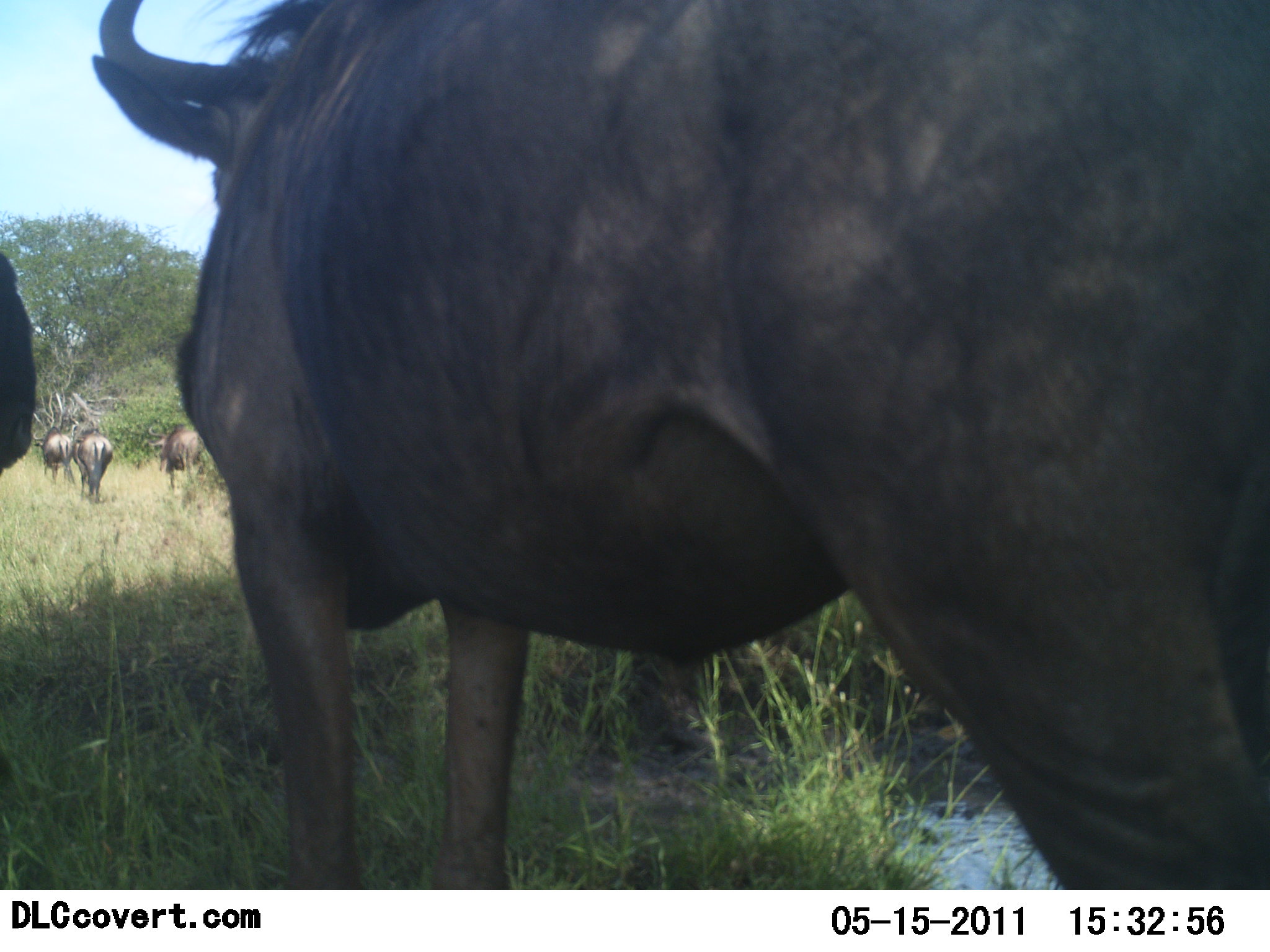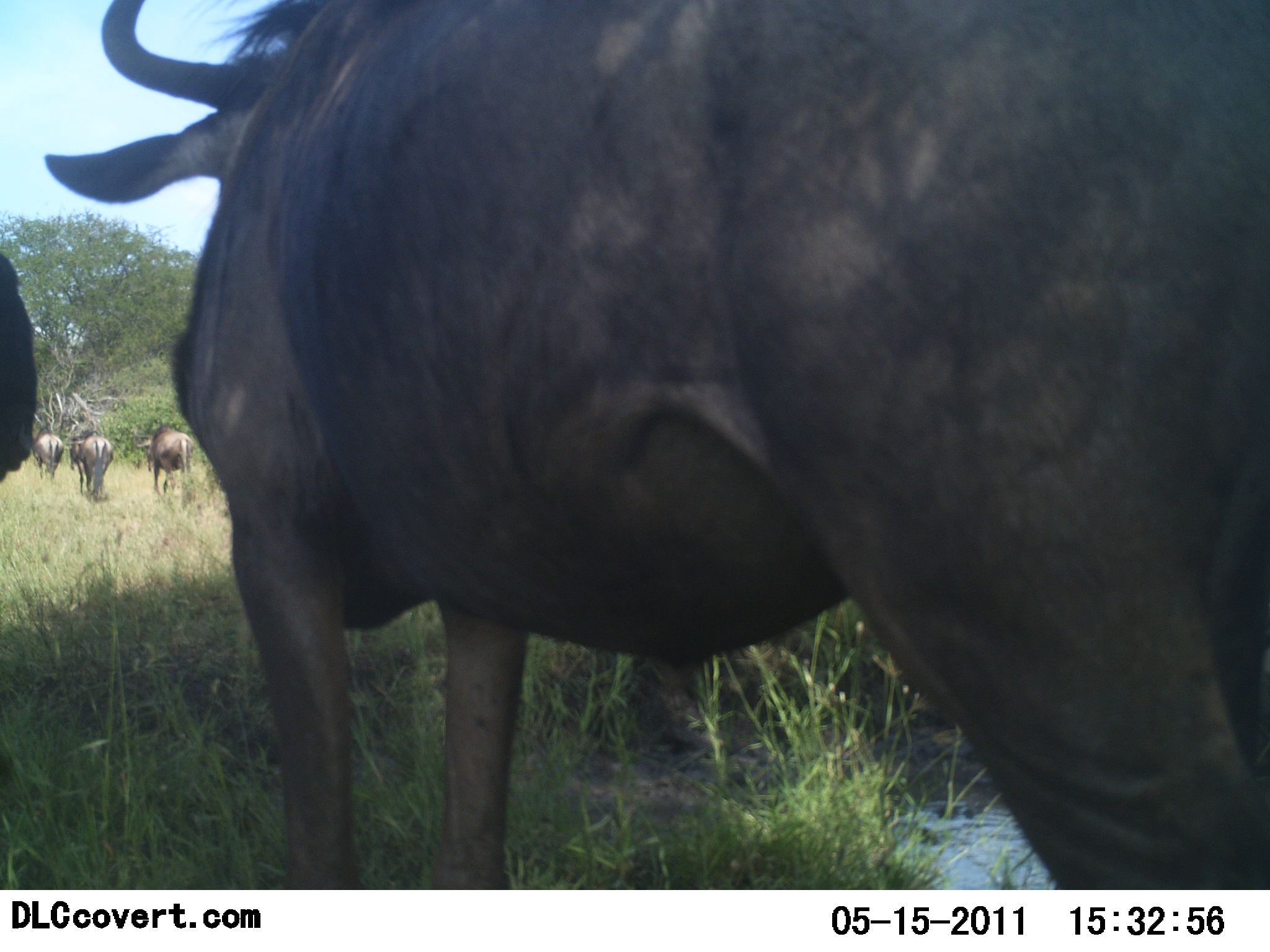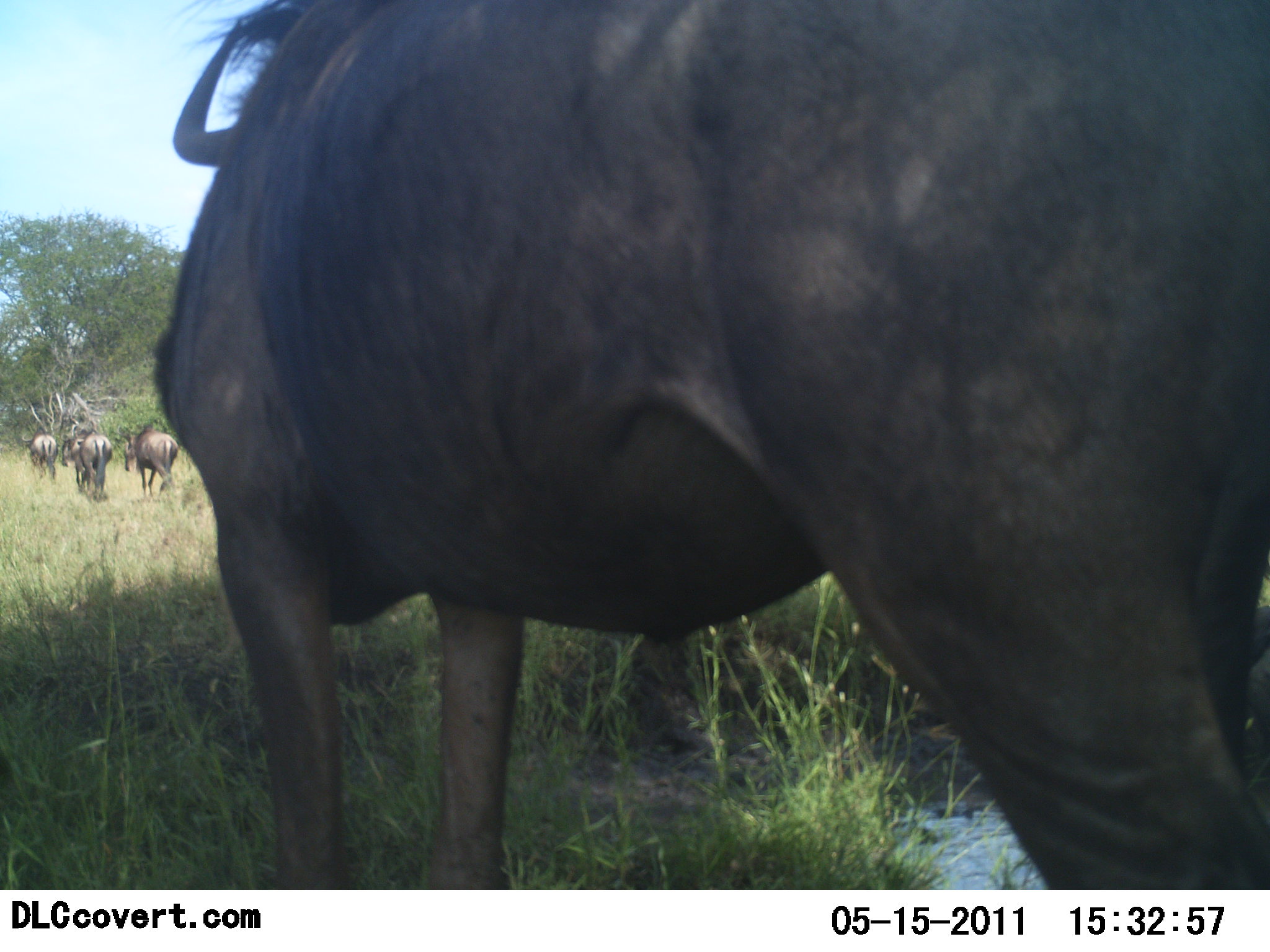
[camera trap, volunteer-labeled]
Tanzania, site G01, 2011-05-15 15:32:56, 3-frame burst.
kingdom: Animalia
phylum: Chordata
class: Mammalia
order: Artiodactyla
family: Bovidae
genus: Connochaetes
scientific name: Connochaetes taurinus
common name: blue wildebeest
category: wildebeest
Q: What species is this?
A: Wildebeest (blue wildebeest) (Connochaetes taurinus).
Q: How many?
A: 5.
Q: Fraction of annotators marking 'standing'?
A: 58%.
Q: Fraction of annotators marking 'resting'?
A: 0%.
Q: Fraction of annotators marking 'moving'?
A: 75%.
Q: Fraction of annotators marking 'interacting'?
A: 0%.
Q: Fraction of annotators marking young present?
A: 0%.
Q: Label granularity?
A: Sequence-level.